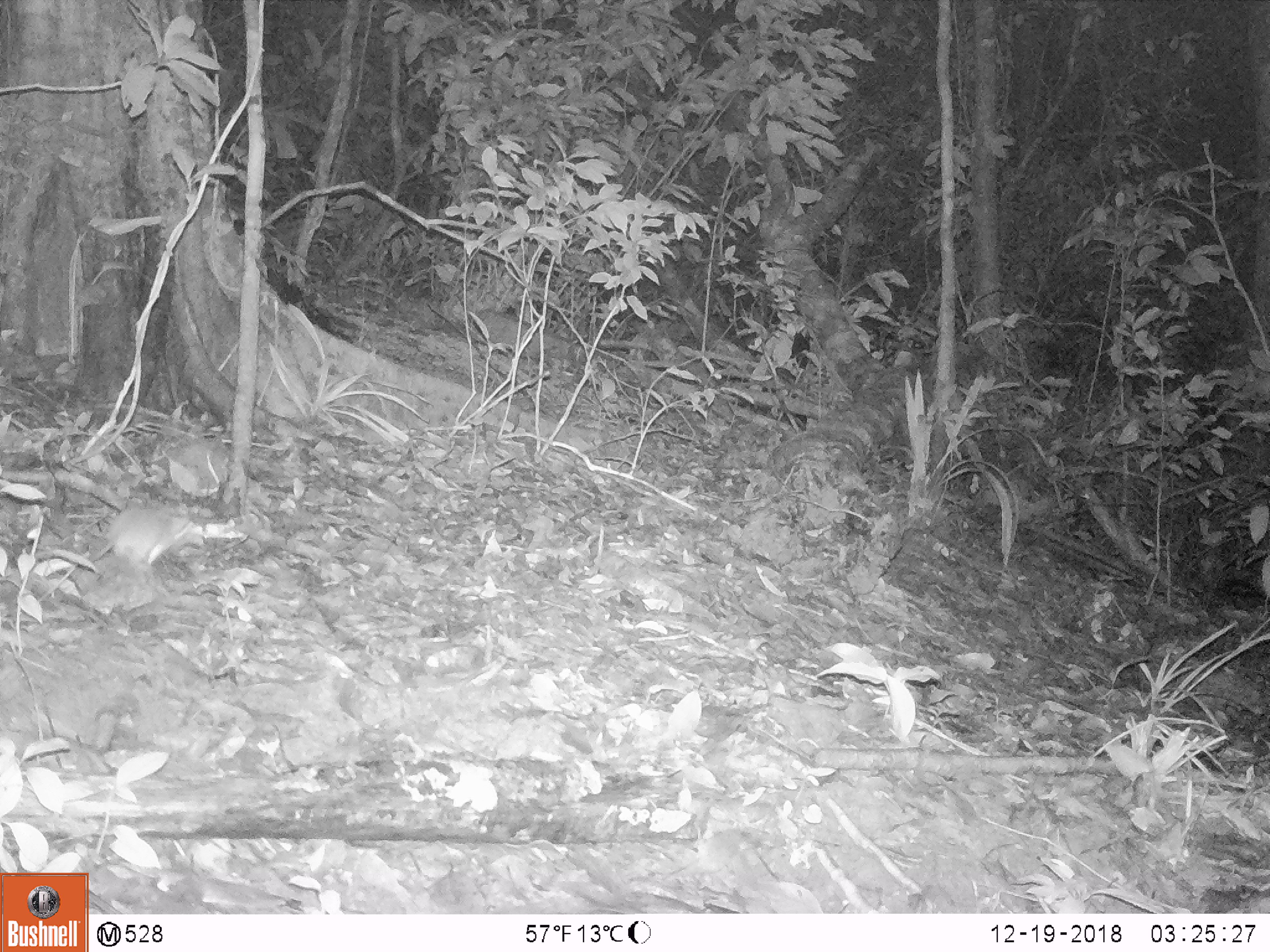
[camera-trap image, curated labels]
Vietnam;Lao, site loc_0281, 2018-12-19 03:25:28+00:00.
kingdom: Animalia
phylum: Chordata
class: Mammalia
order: Rodentia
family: Muridae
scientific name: Muridae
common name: old-world mice and rats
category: unidentified murid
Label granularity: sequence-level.